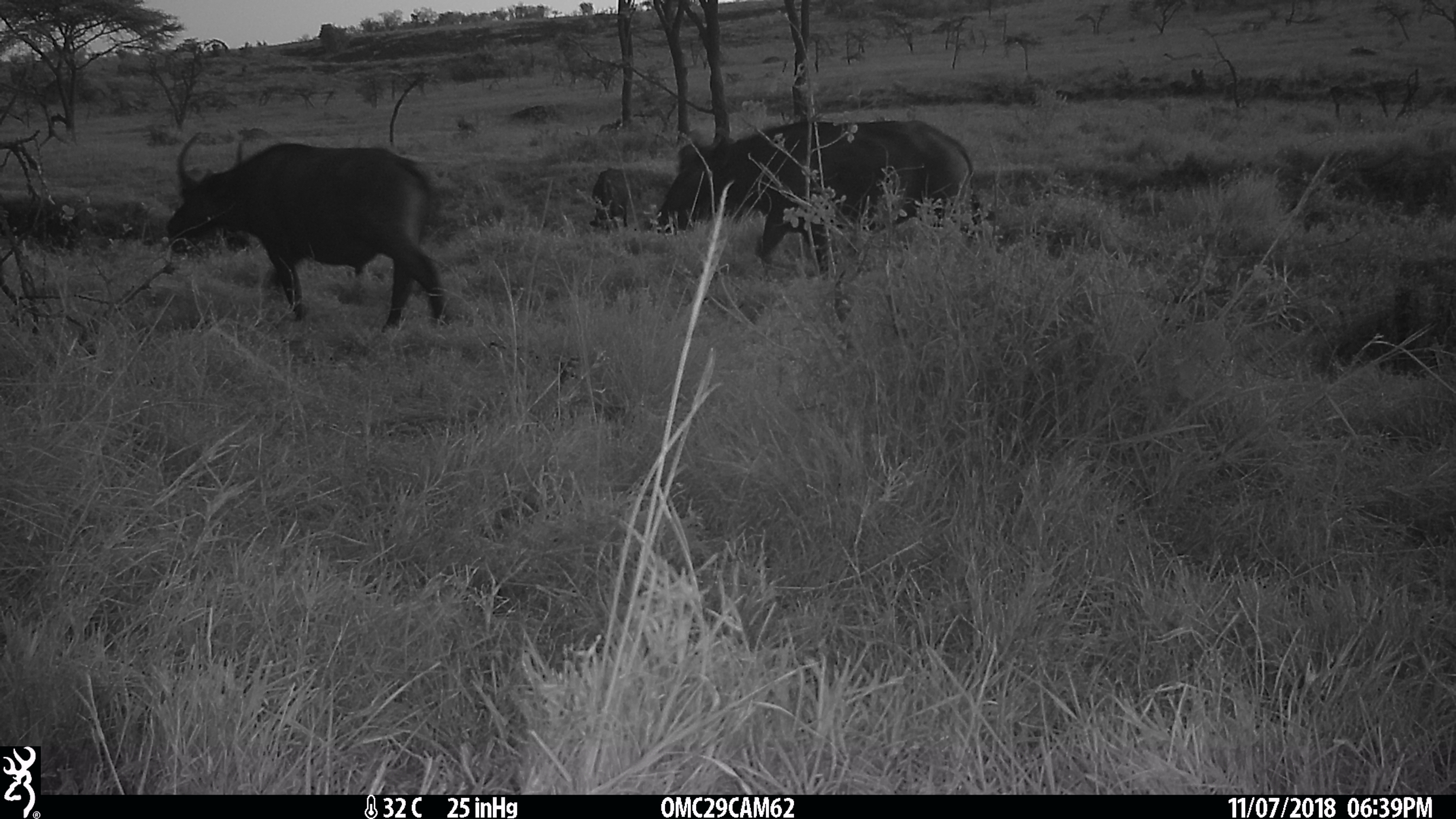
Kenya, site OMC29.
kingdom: Animalia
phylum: Chordata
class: Mammalia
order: Artiodactyla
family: Bovidae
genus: Syncerus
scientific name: Syncerus caffer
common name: buffalo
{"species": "buffalo (Syncerus caffer)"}